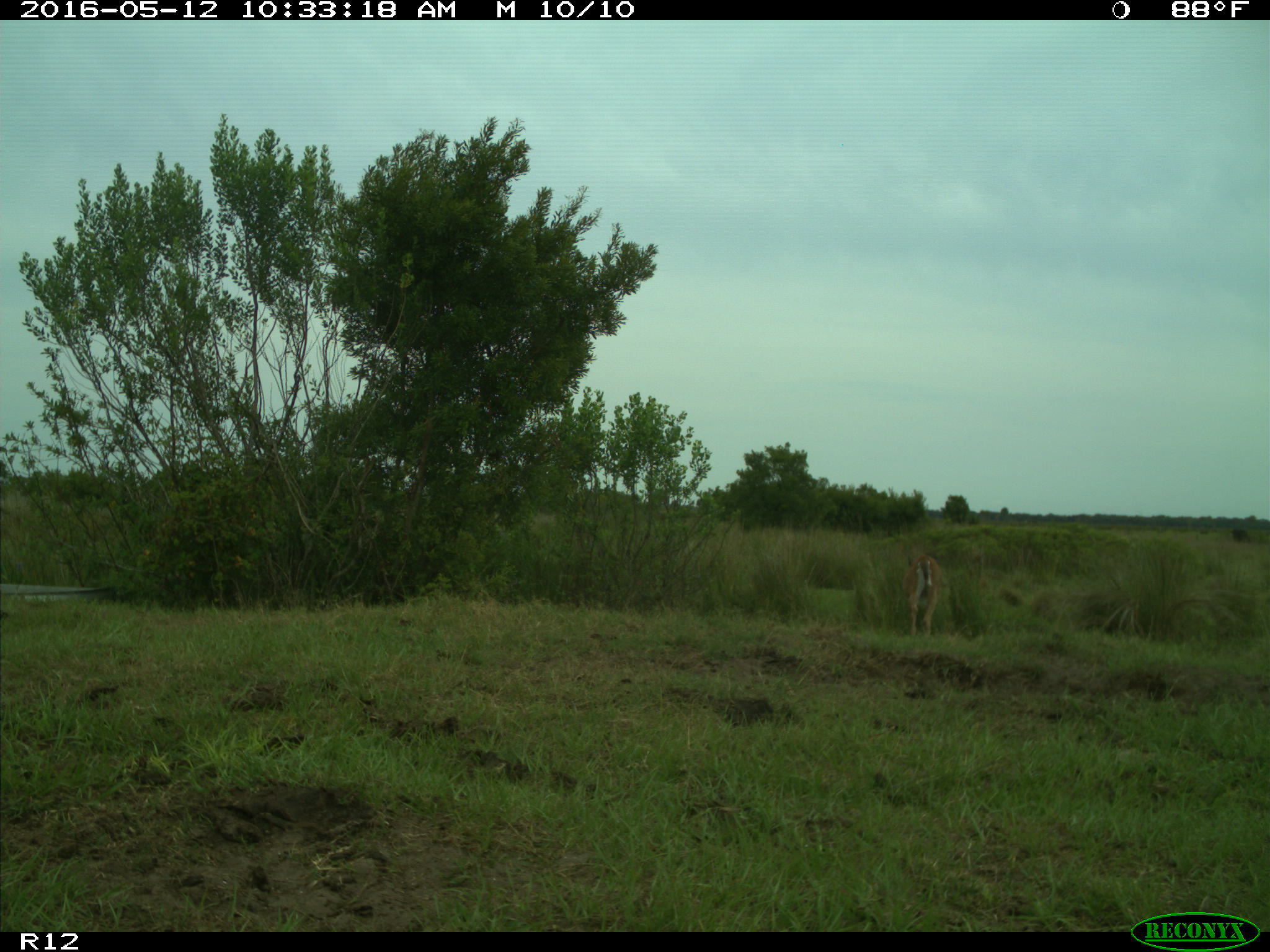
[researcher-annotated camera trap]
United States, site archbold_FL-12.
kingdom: Animalia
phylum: Chordata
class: Mammalia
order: Artiodactyla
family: Cervidae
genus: Odocoileus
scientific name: Odocoileus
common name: deer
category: unidentified deer